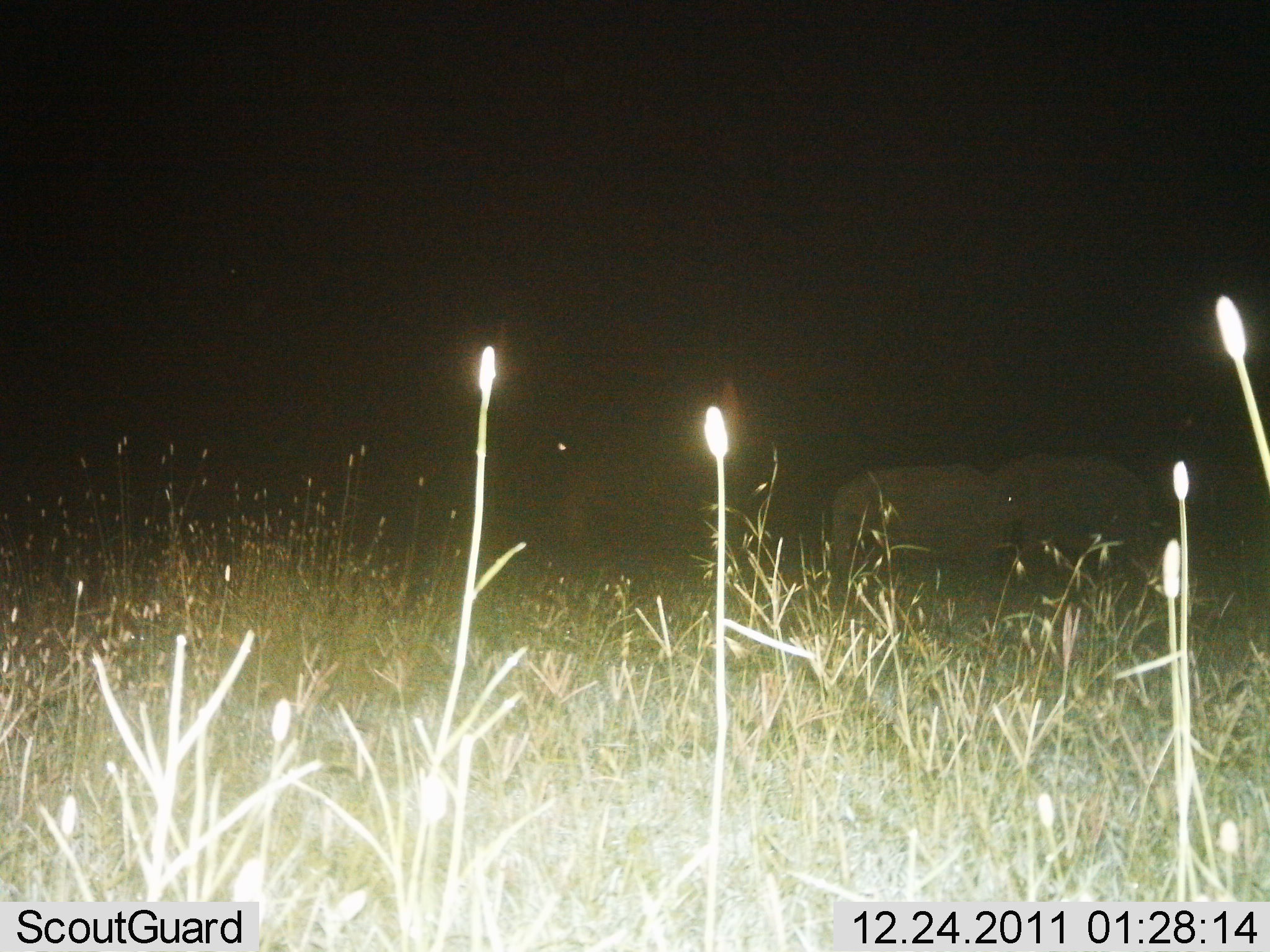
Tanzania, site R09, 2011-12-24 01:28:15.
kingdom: Animalia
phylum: Chordata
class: Mammalia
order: Proboscidea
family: Elephantidae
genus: Loxodonta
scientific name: Loxodonta africana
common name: african bush elephant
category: elephant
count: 2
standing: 85%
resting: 0%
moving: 15%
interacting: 0%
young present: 23%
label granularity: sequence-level